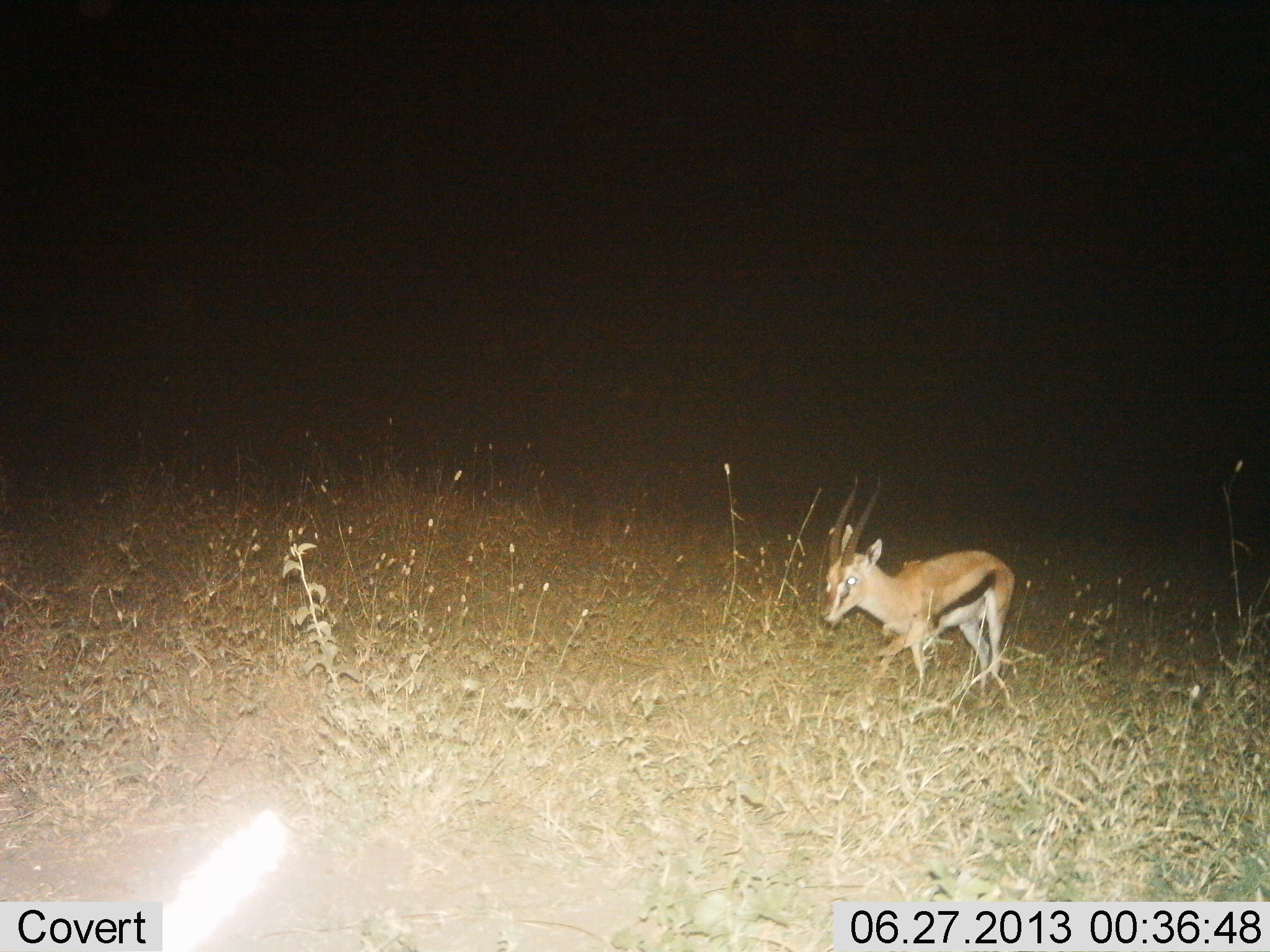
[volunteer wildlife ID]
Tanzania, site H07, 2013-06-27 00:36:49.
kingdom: Animalia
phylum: Chordata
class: Mammalia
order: Artiodactyla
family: Bovidae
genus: Eudorcas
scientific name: Eudorcas thomsonii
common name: thomson's gazelle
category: gazellethomsons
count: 1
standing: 30%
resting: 10%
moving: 100%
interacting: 10%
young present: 10%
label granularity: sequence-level